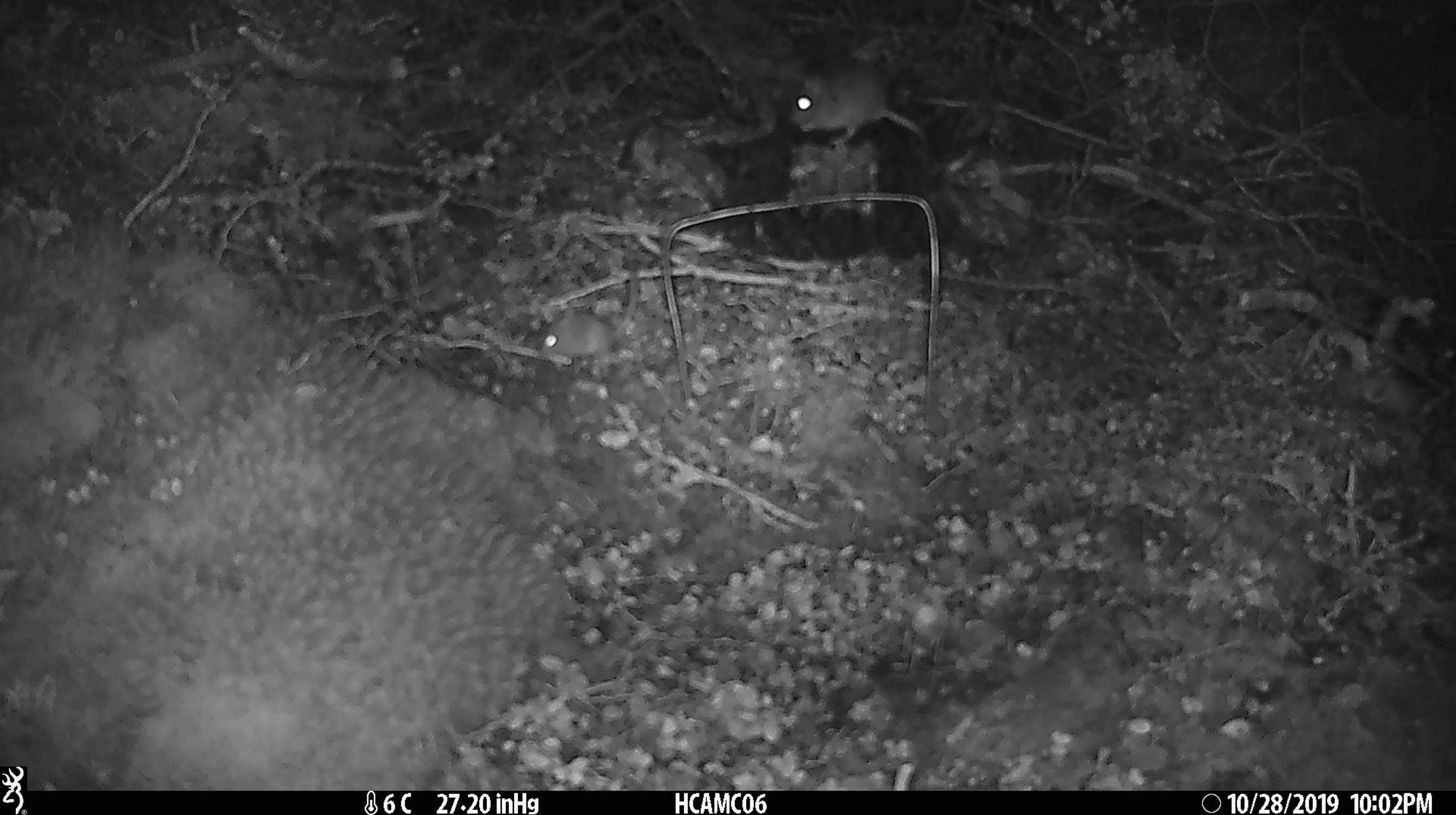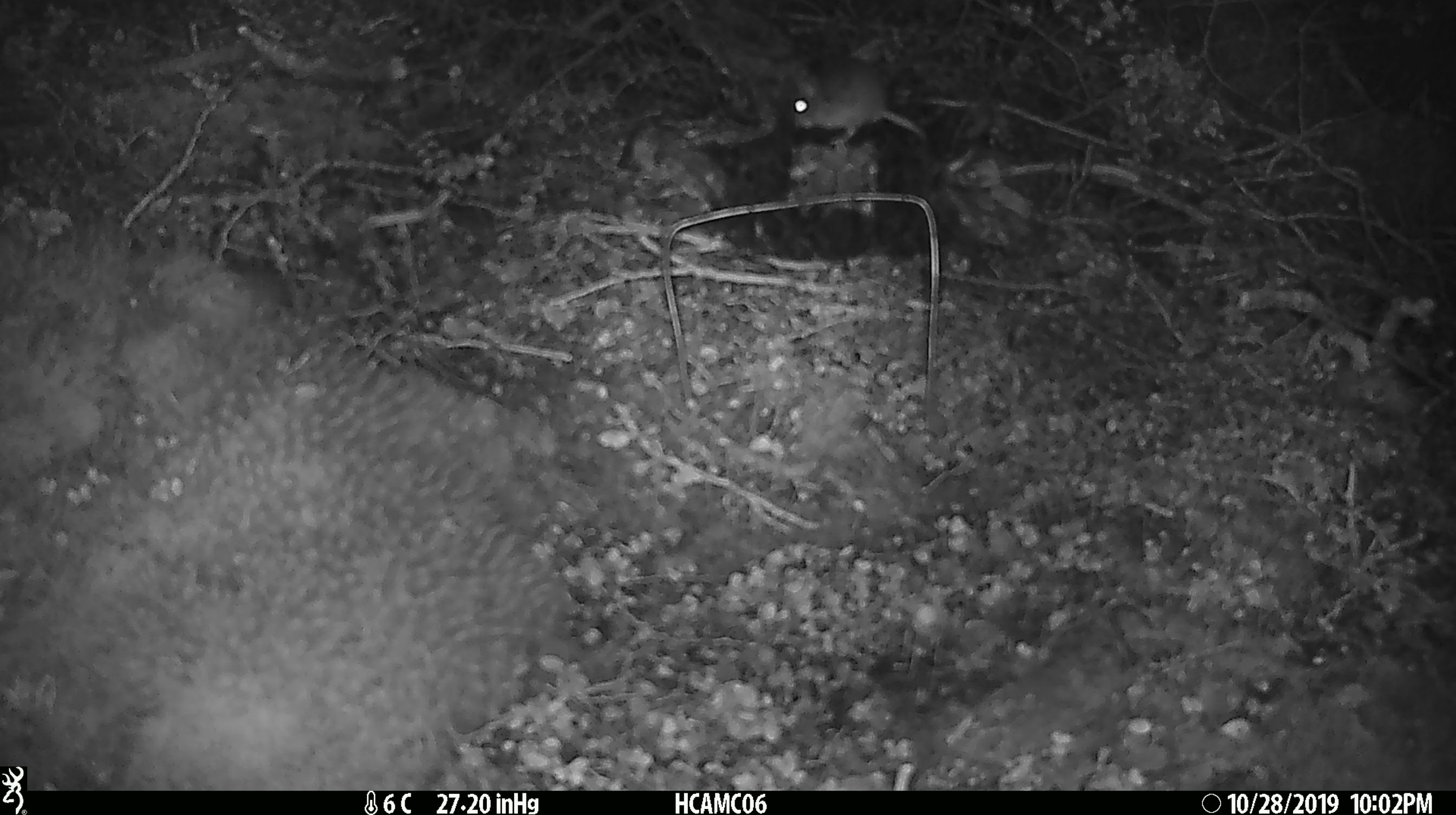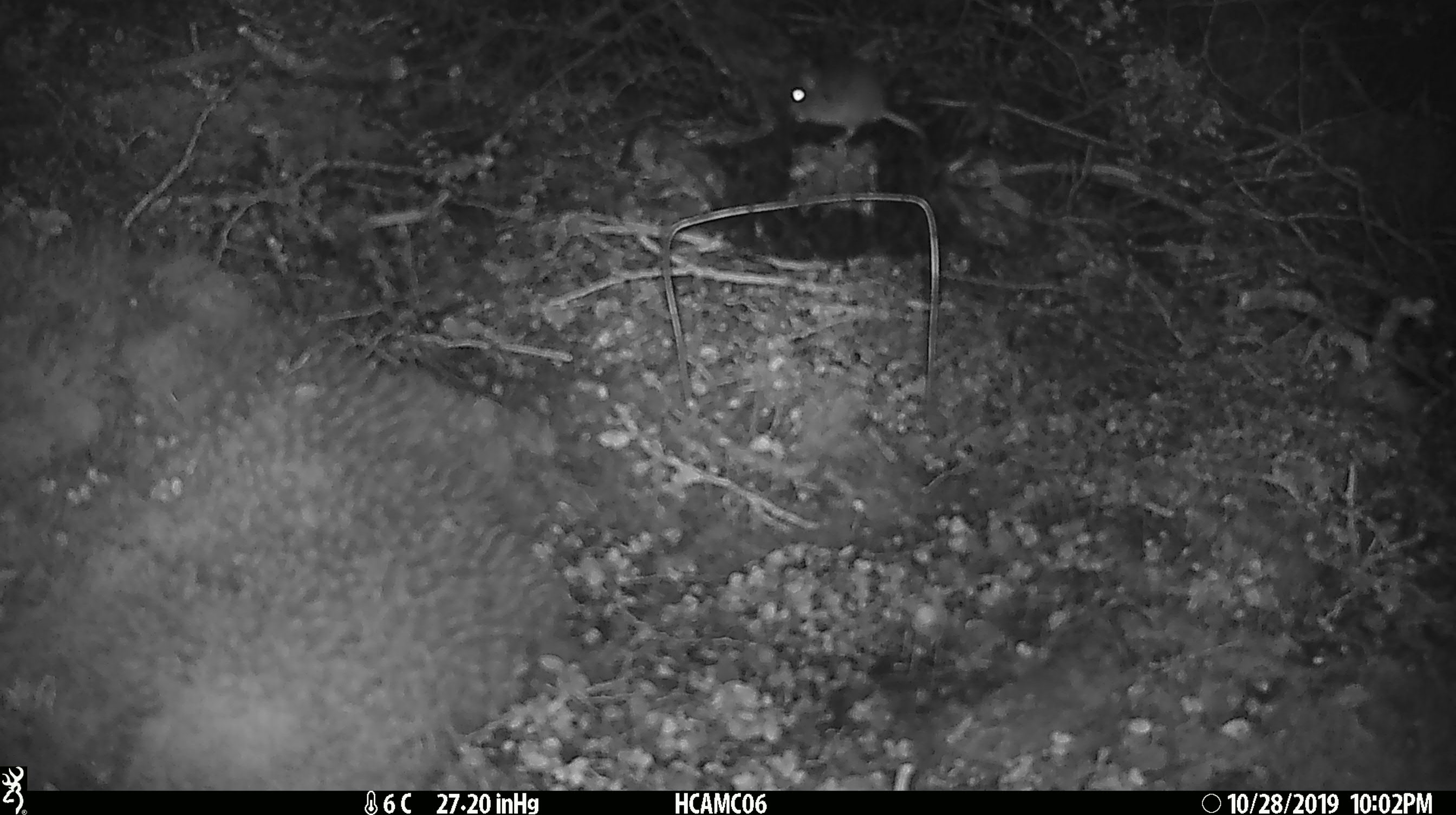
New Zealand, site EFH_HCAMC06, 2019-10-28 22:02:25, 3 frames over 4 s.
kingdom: Animalia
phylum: Chordata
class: Mammalia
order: Rodentia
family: Muridae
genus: Mus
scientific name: Mus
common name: mouse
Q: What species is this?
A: Mouse (Mus).